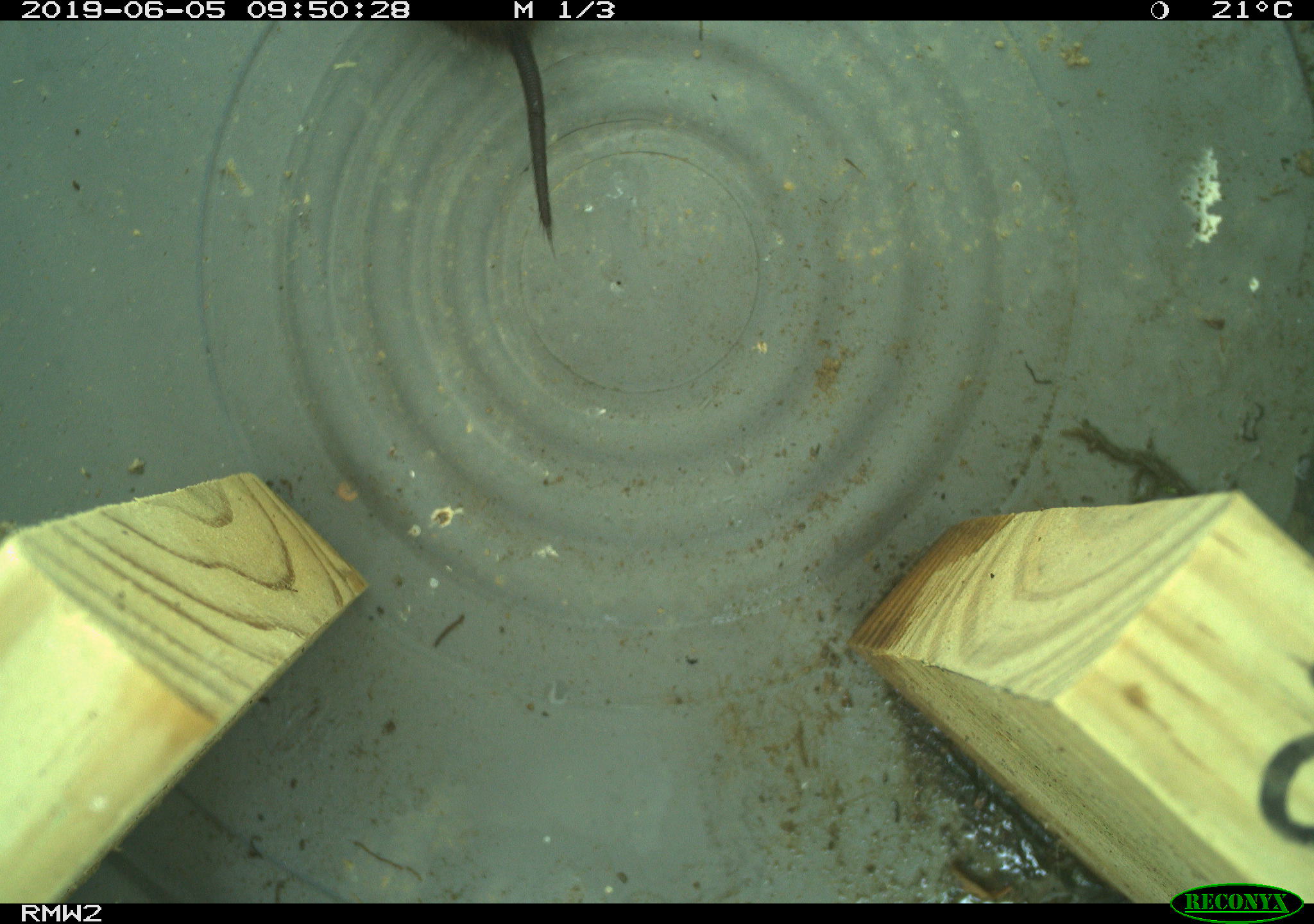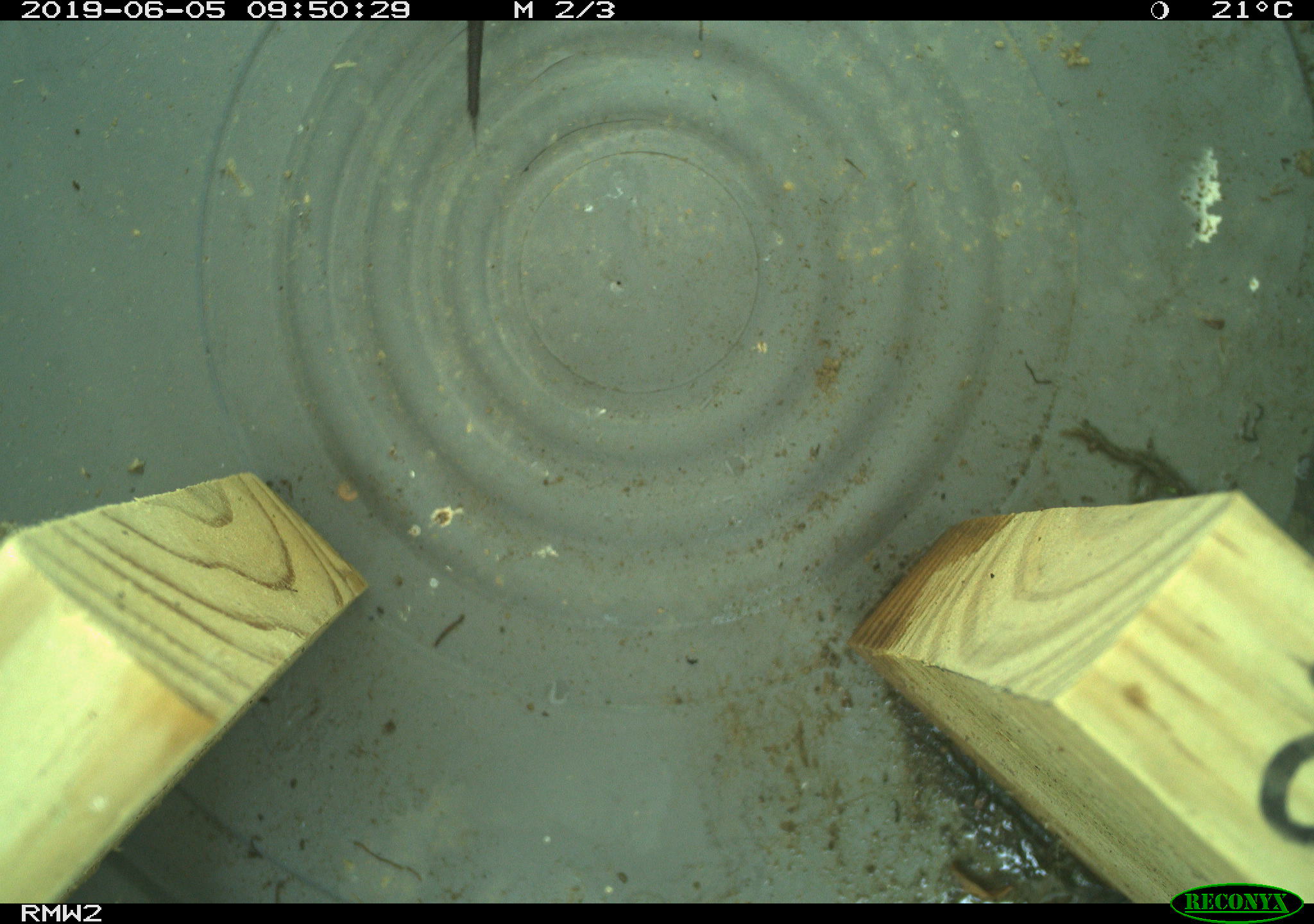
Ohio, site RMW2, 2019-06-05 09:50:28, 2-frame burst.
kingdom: Animalia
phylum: Chordata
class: Mammalia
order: Rodentia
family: Cricetidae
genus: Microtus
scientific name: Microtus pennsylvanicus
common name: meadow vole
Meadow vole (Microtus pennsylvanicus).